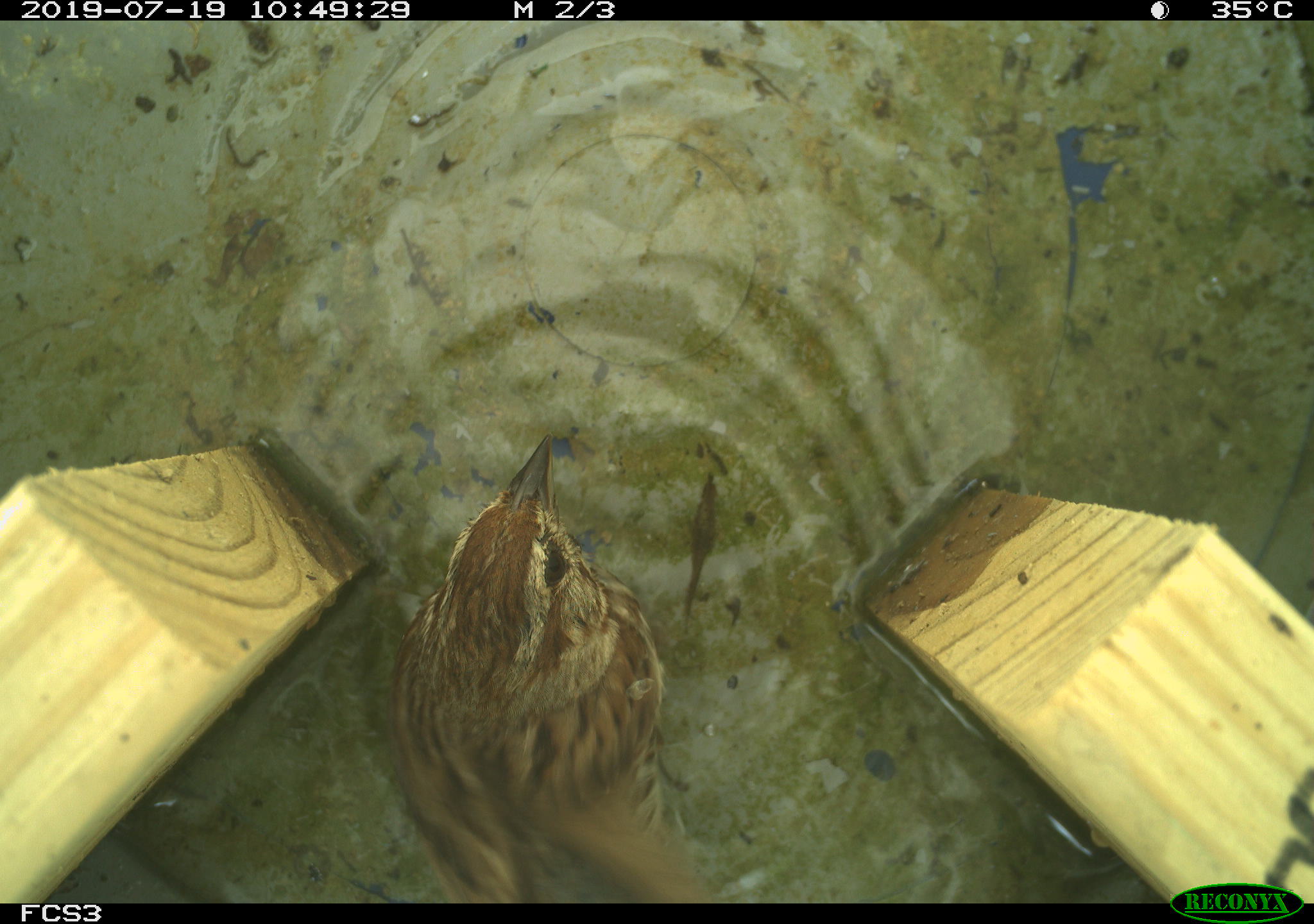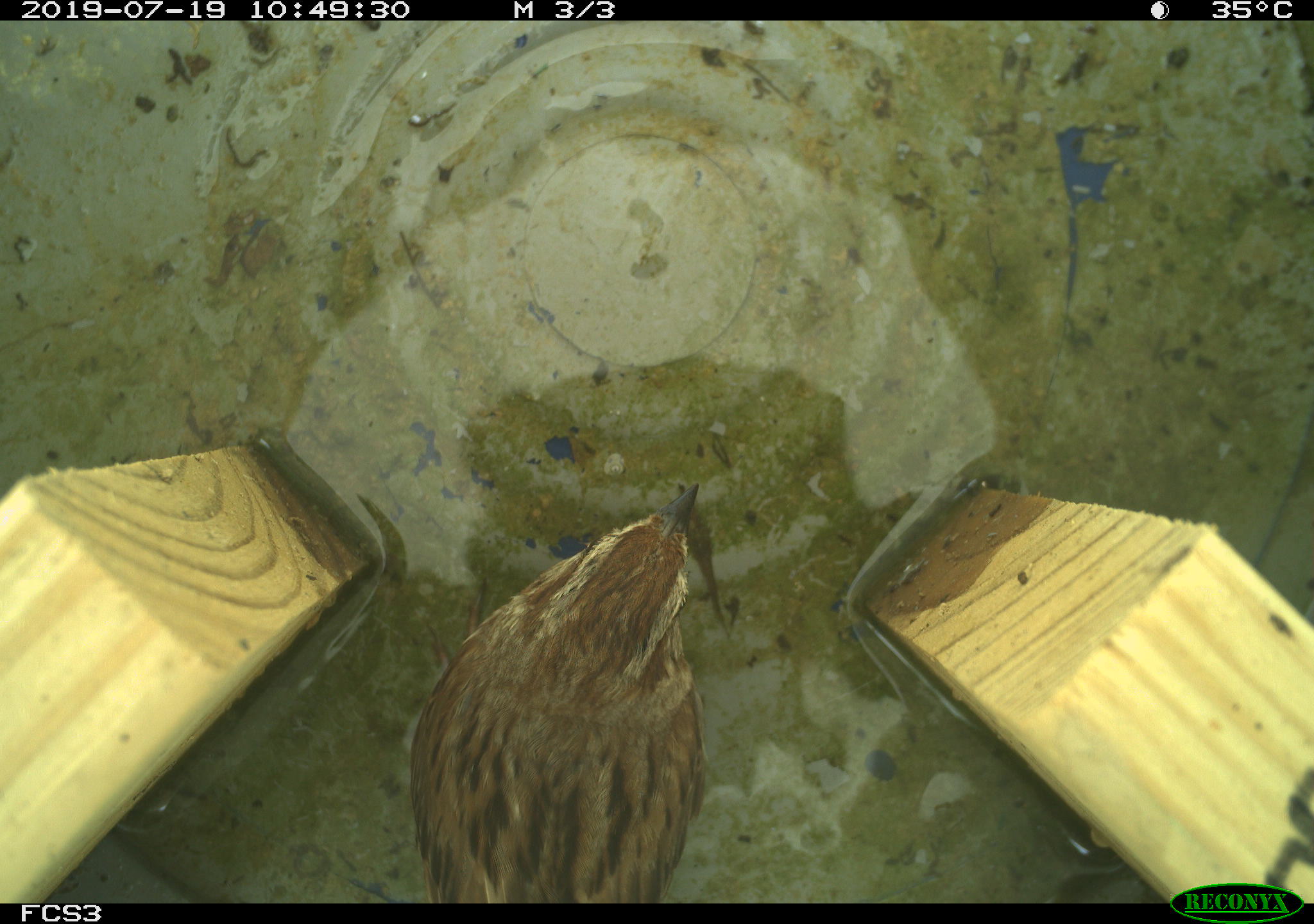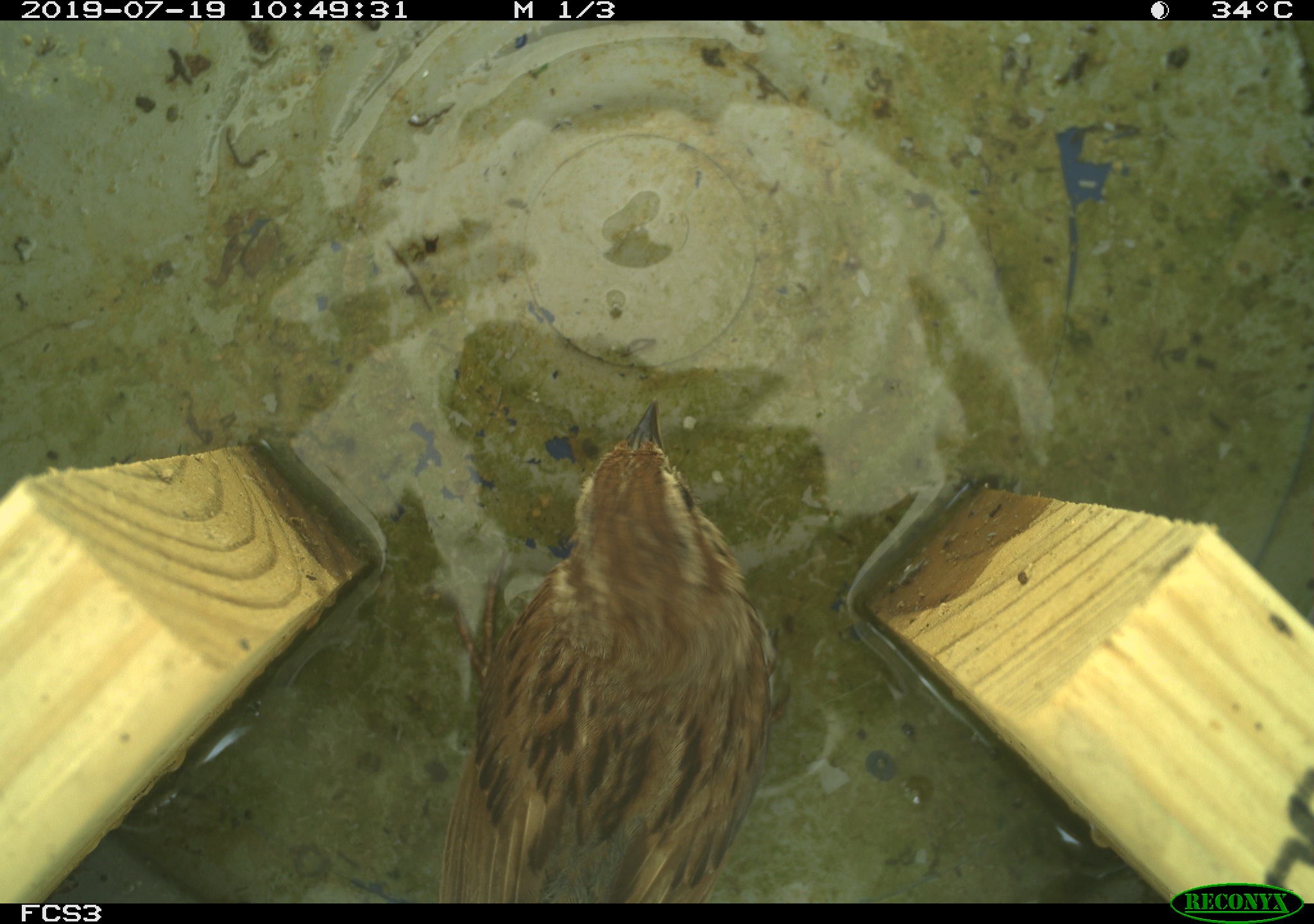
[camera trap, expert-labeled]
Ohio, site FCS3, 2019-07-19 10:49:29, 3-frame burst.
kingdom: Animalia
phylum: Chordata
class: Aves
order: Passeriformes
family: Passerellidae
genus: Melospiza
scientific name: Melospiza melodia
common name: song sparrow